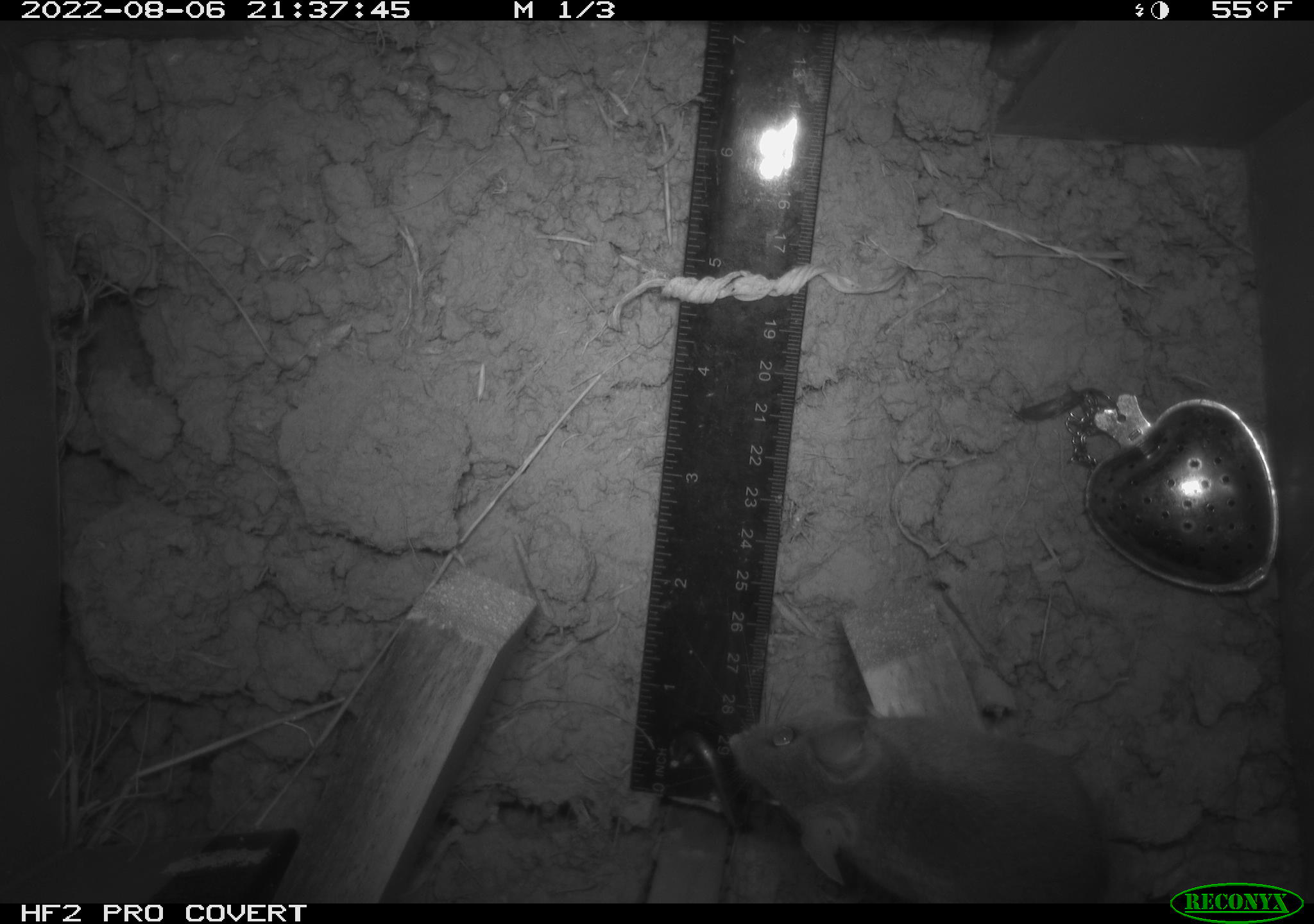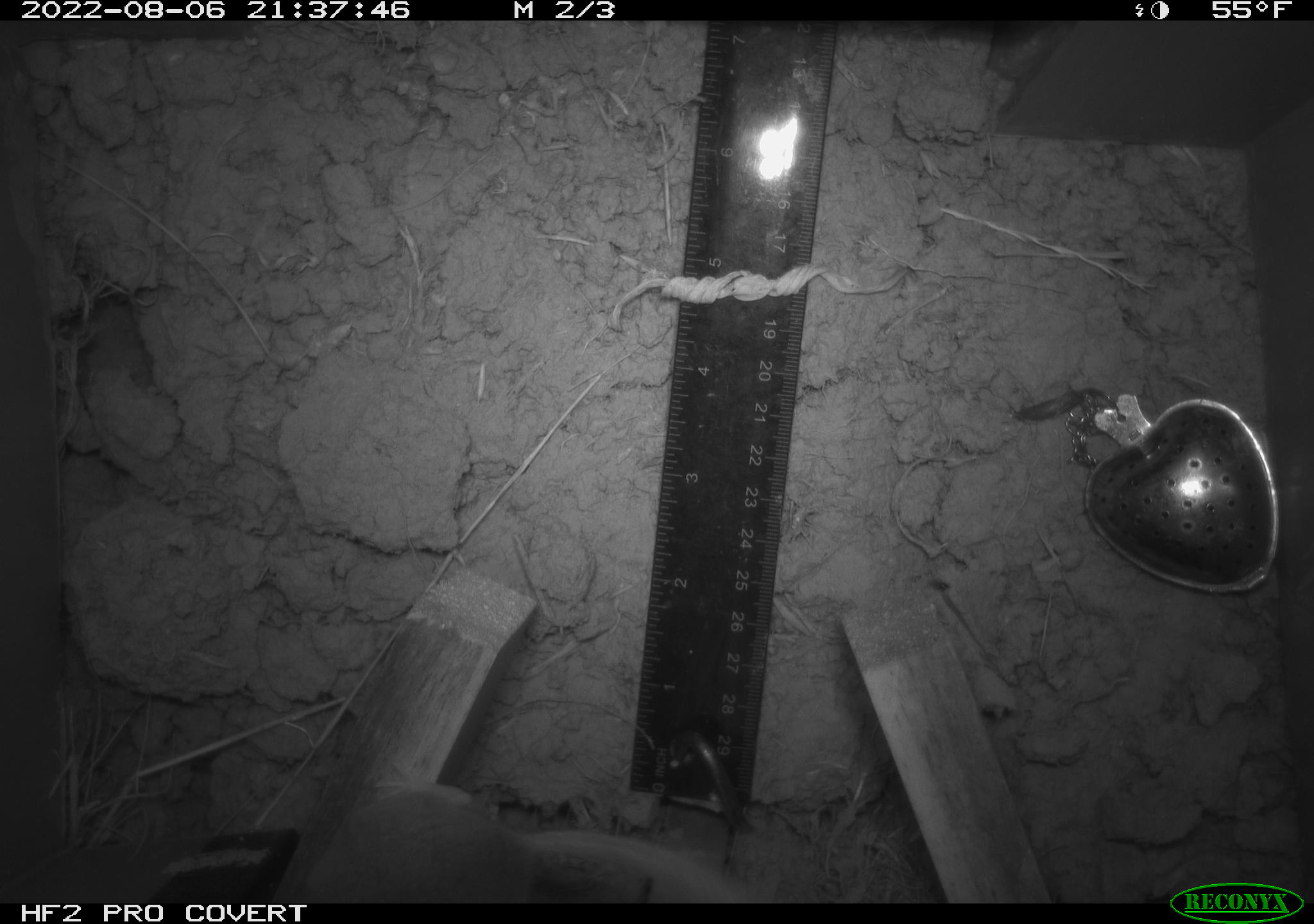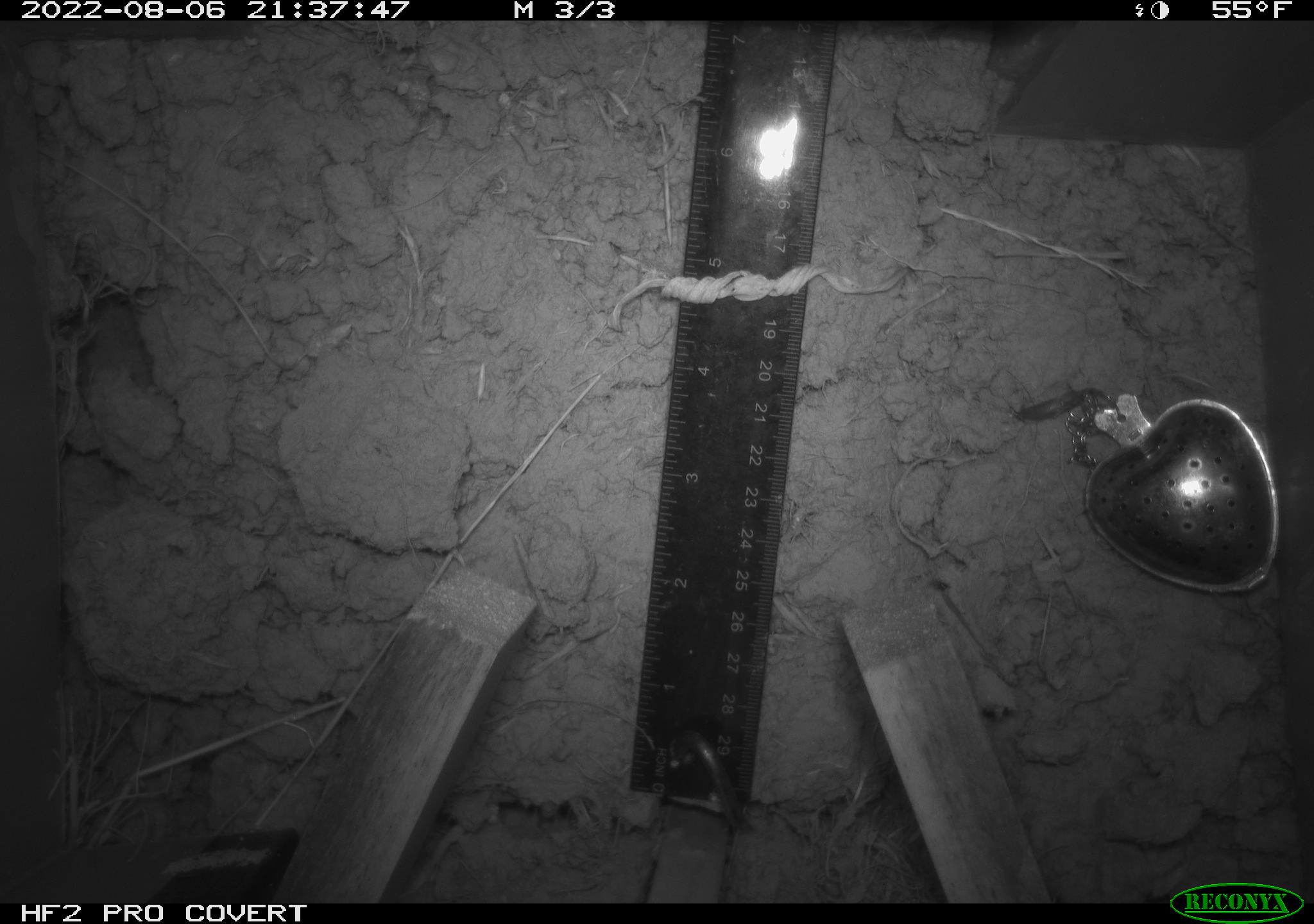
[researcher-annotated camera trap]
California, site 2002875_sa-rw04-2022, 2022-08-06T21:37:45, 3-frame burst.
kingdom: Animalia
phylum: Chordata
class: Mammalia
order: Rodentia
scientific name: Rodentia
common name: mouse species